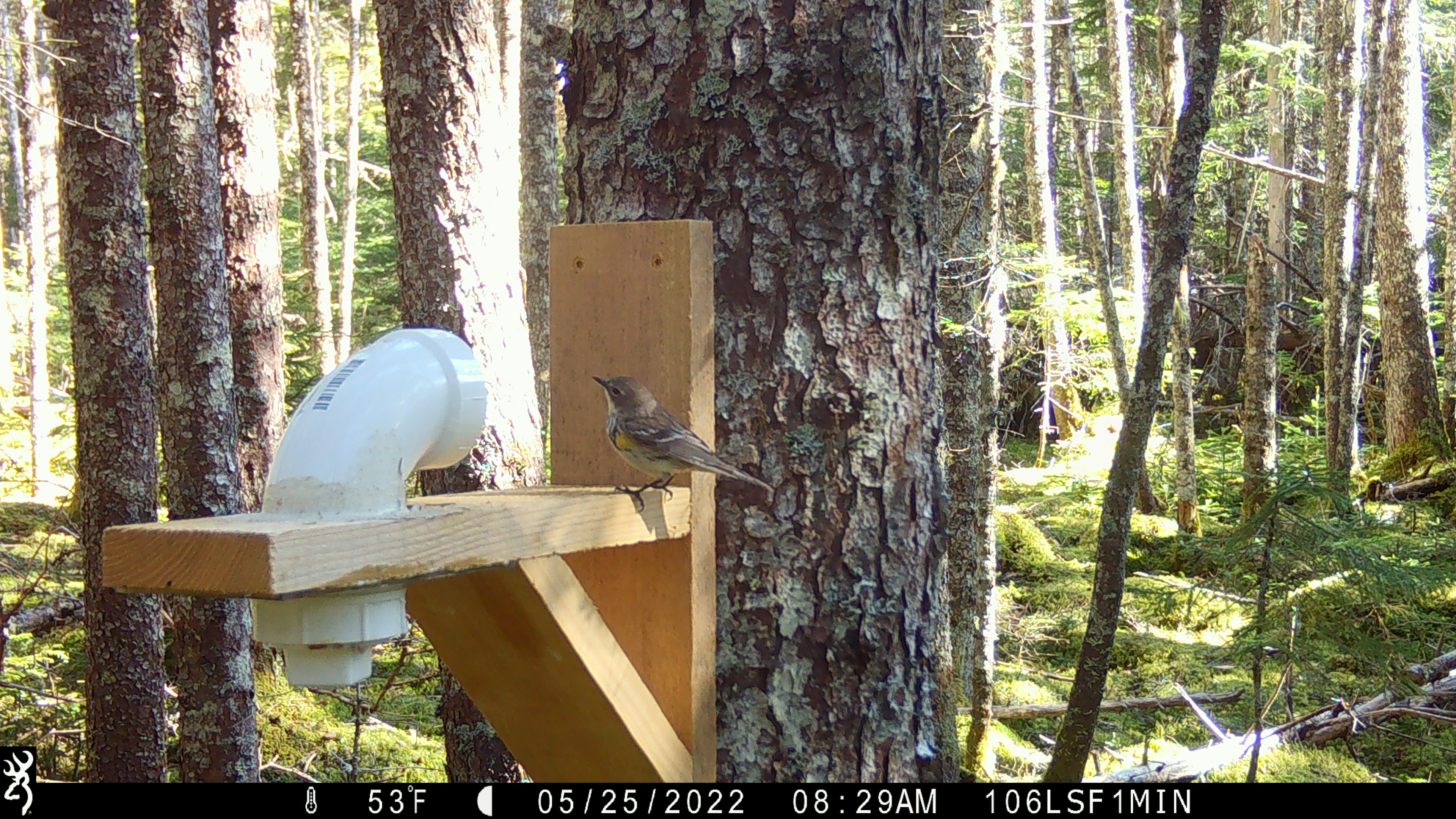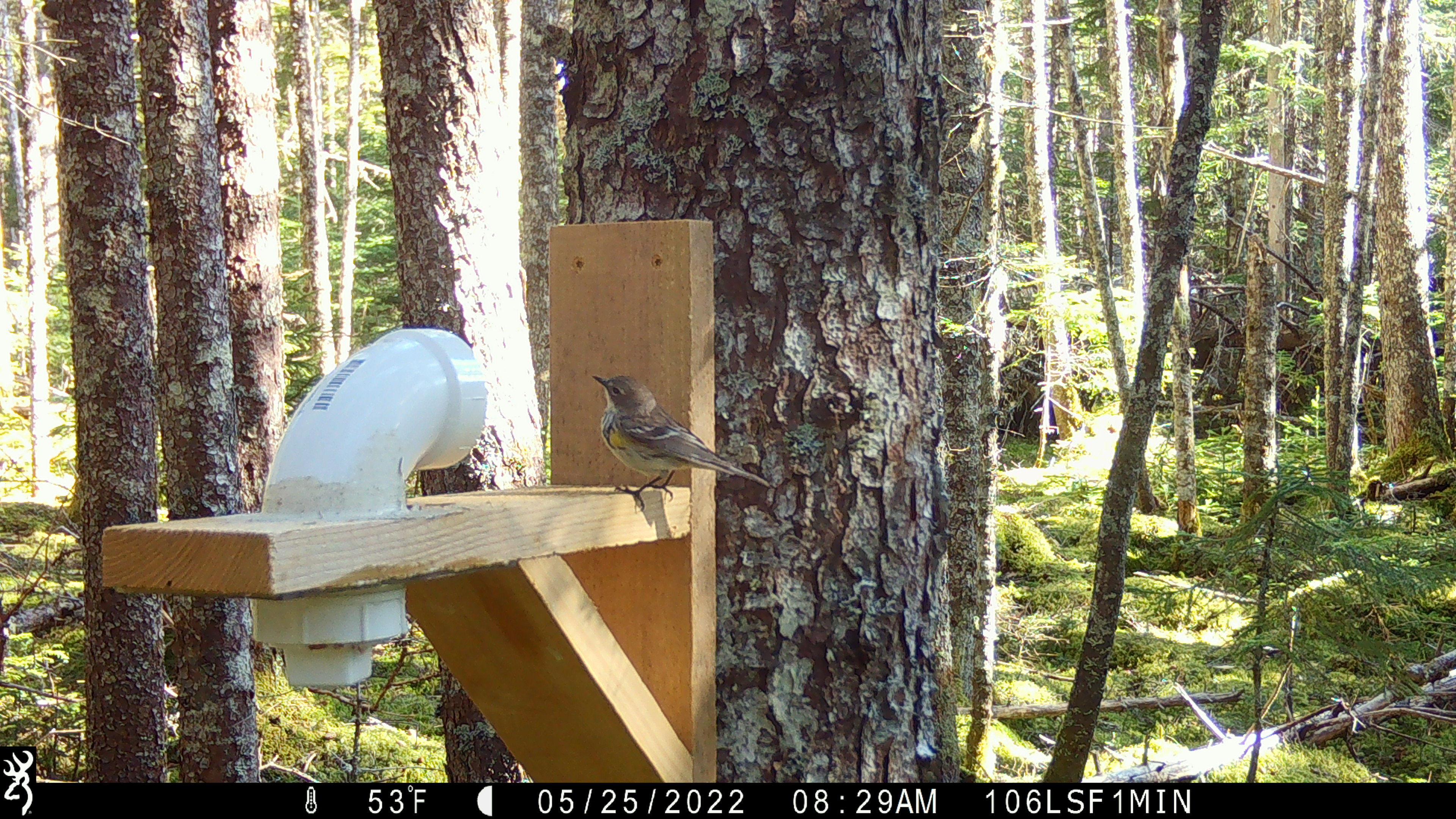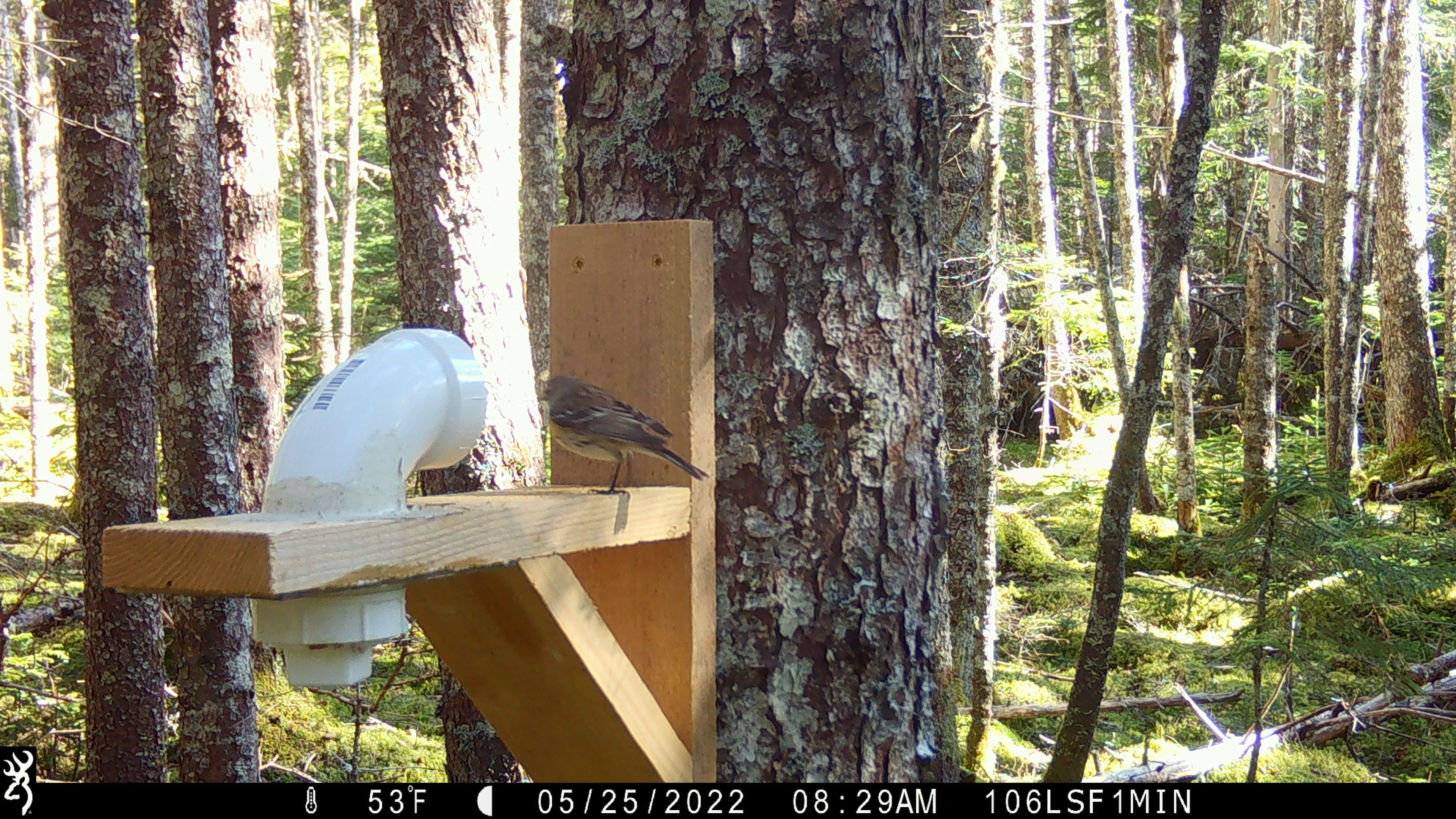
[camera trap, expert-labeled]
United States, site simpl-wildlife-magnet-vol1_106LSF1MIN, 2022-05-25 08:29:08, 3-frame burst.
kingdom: Animalia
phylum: Chordata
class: Aves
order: Passeriformes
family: Parulidae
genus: Setophaga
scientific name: Setophaga coronata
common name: yellow-rumped warbler